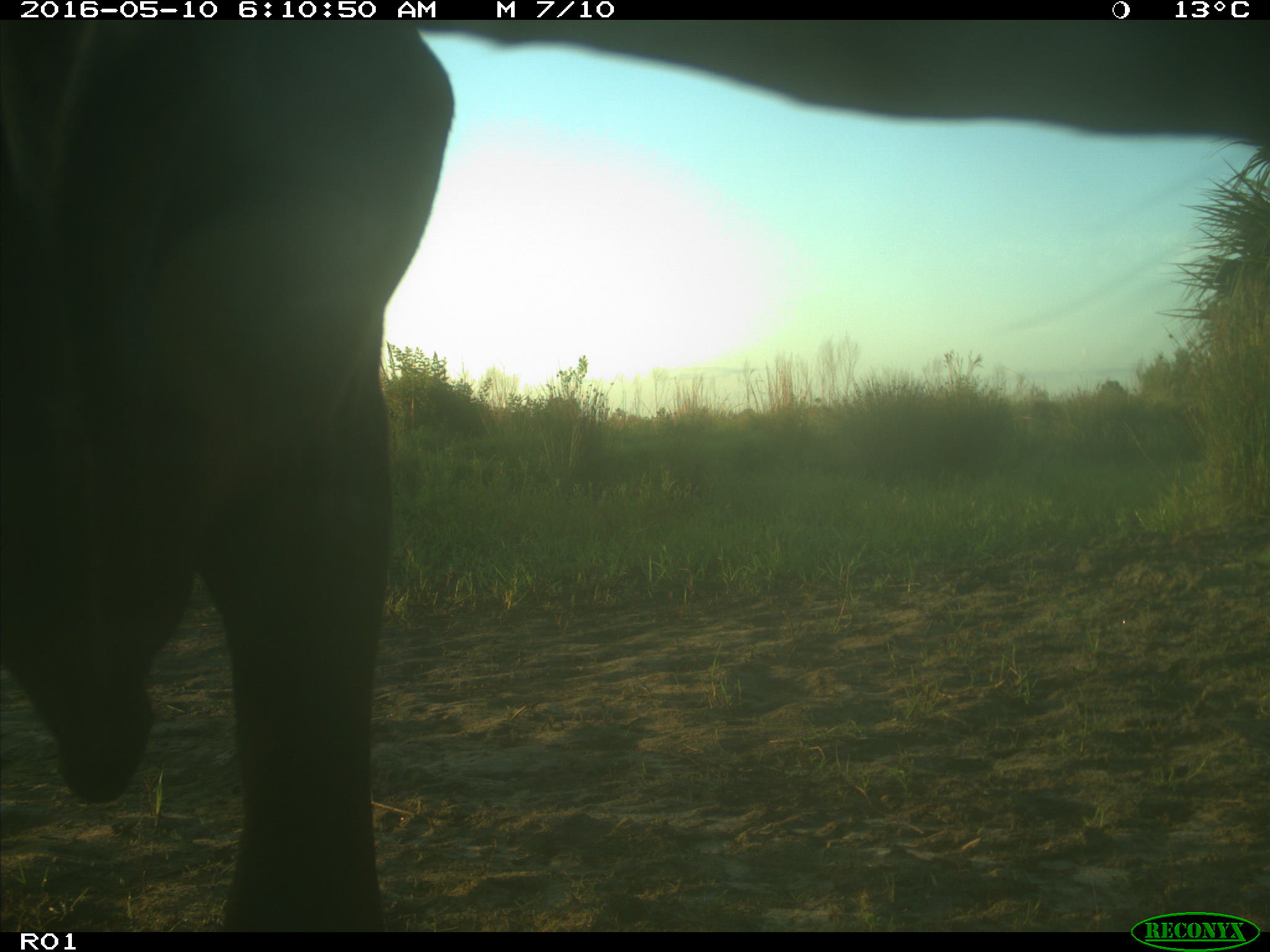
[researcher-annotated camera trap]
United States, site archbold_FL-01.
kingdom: Animalia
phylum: Chordata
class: Mammalia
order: Artiodactyla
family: Bovidae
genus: Bos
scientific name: Bos taurus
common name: domestic cow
Bos taurus (domestic cow).